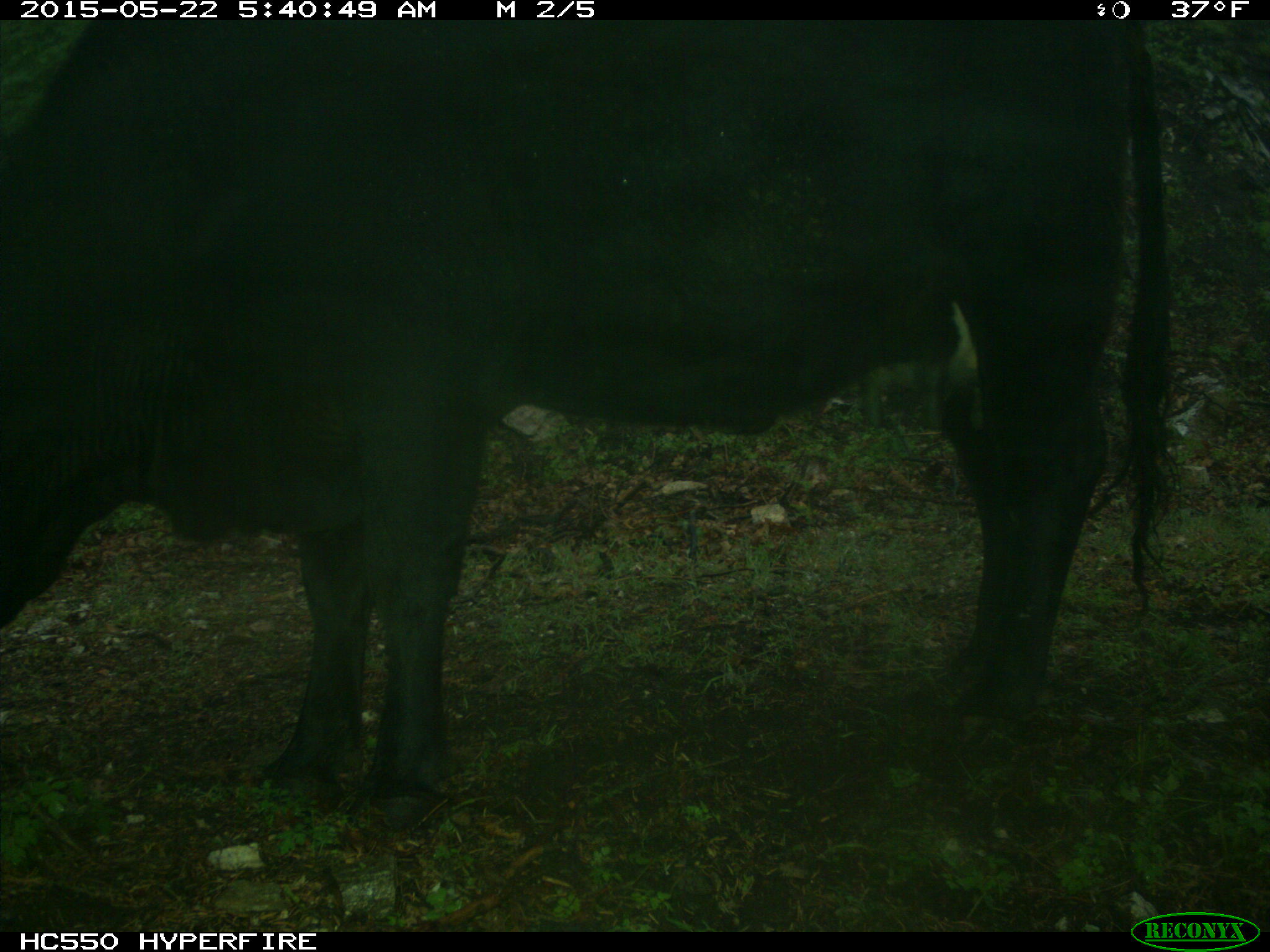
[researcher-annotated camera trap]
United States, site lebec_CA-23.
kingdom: Animalia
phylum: Chordata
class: Mammalia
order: Artiodactyla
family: Bovidae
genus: Bos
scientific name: Bos taurus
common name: domestic cow